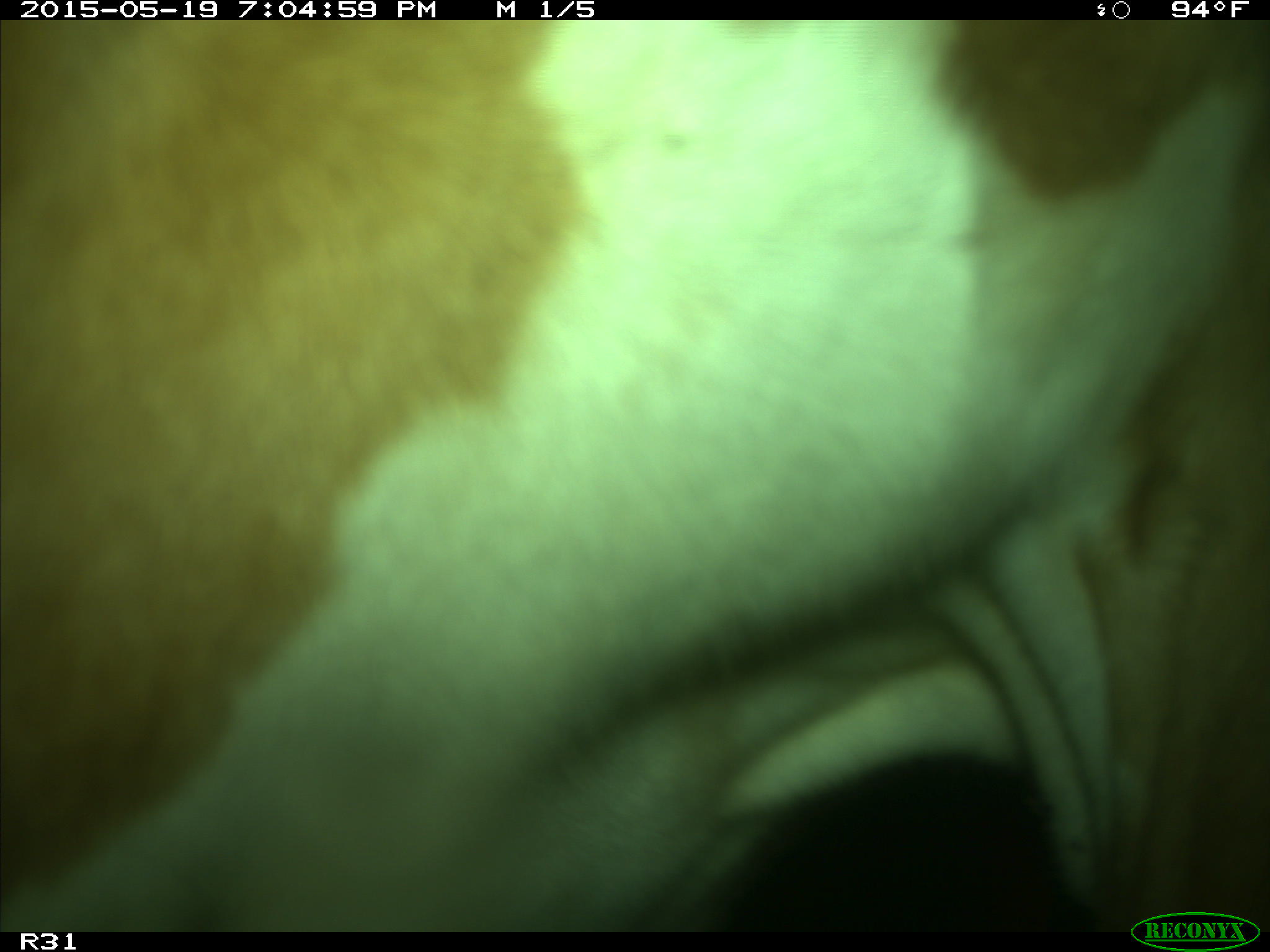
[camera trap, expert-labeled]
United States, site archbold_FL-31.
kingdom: Animalia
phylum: Chordata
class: Mammalia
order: Artiodactyla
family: Bovidae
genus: Bos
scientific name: Bos taurus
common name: domestic cow